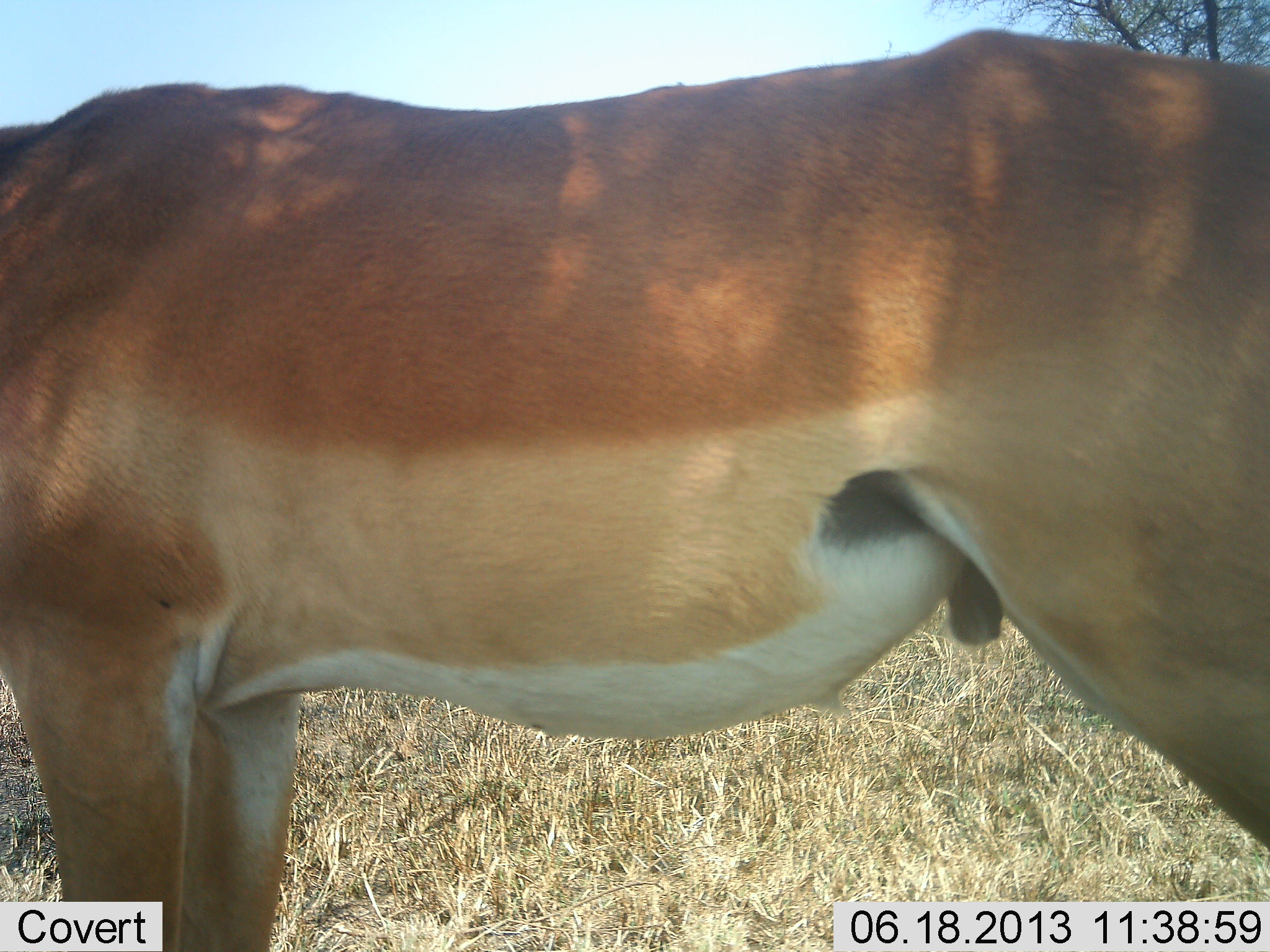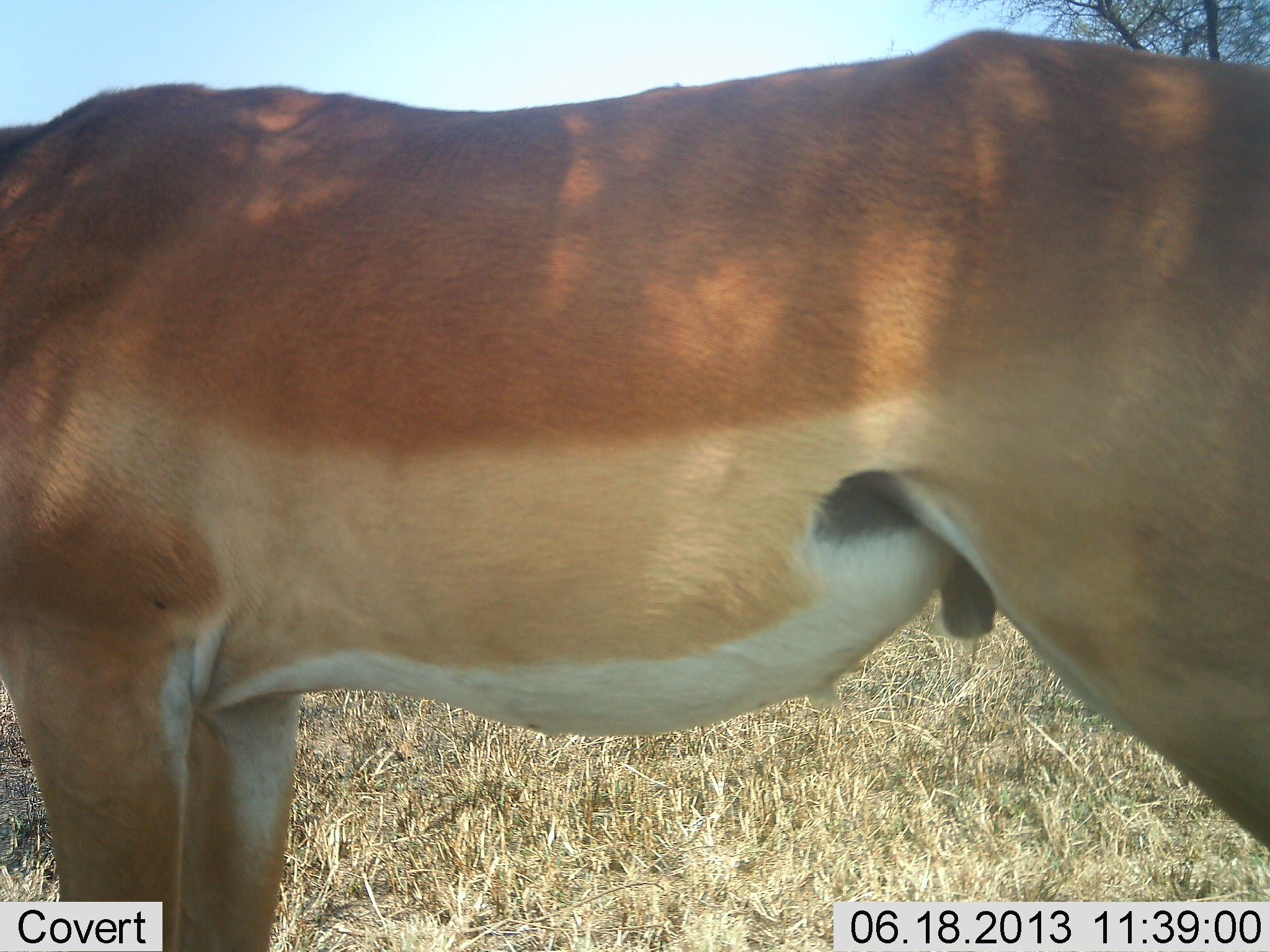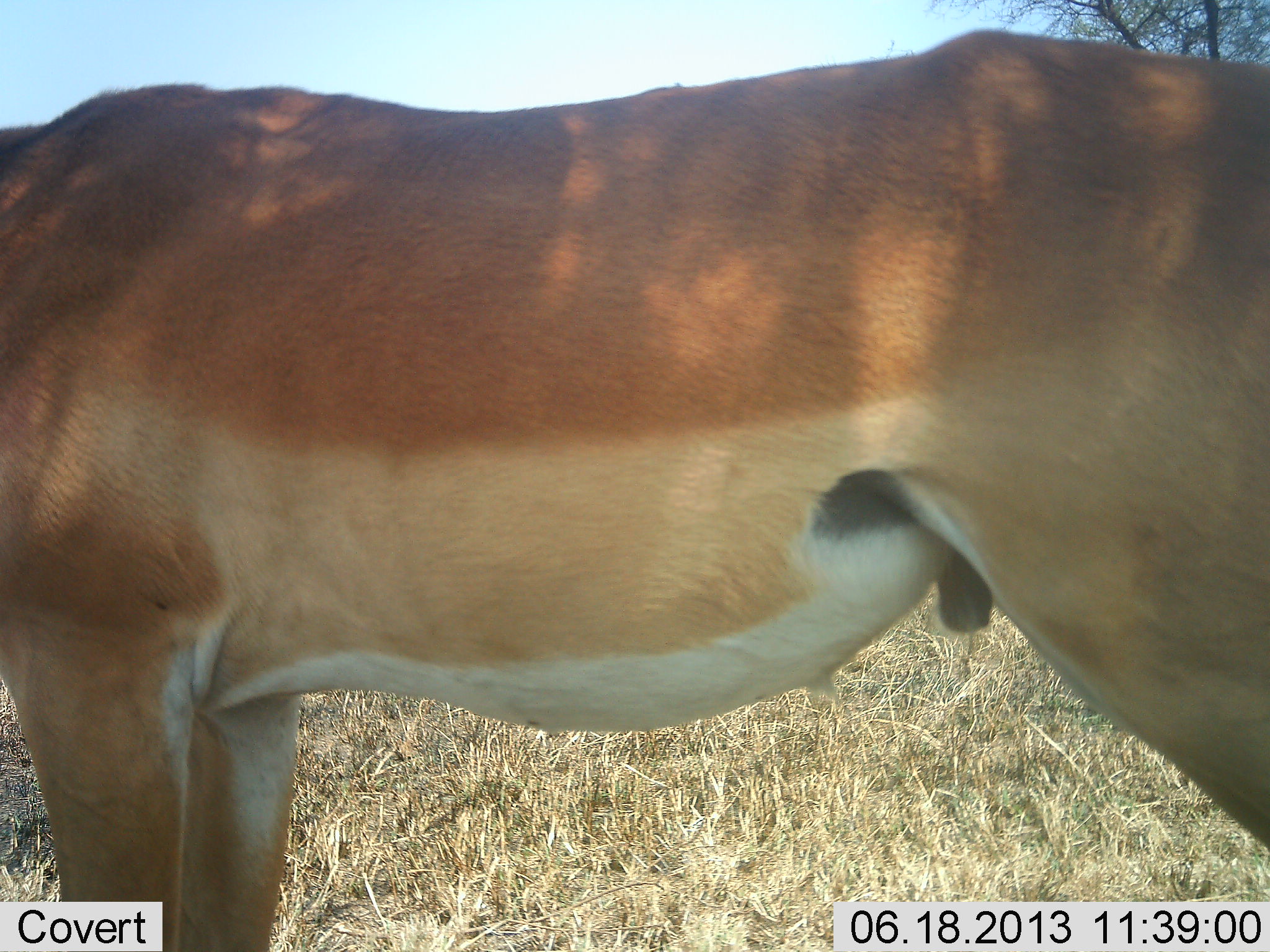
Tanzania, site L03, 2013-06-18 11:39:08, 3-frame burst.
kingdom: Animalia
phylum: Chordata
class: Mammalia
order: Artiodactyla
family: Bovidae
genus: Aepyceros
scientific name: Aepyceros melampus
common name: impala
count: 1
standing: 100%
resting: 0%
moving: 0%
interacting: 0%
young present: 0%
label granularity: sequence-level